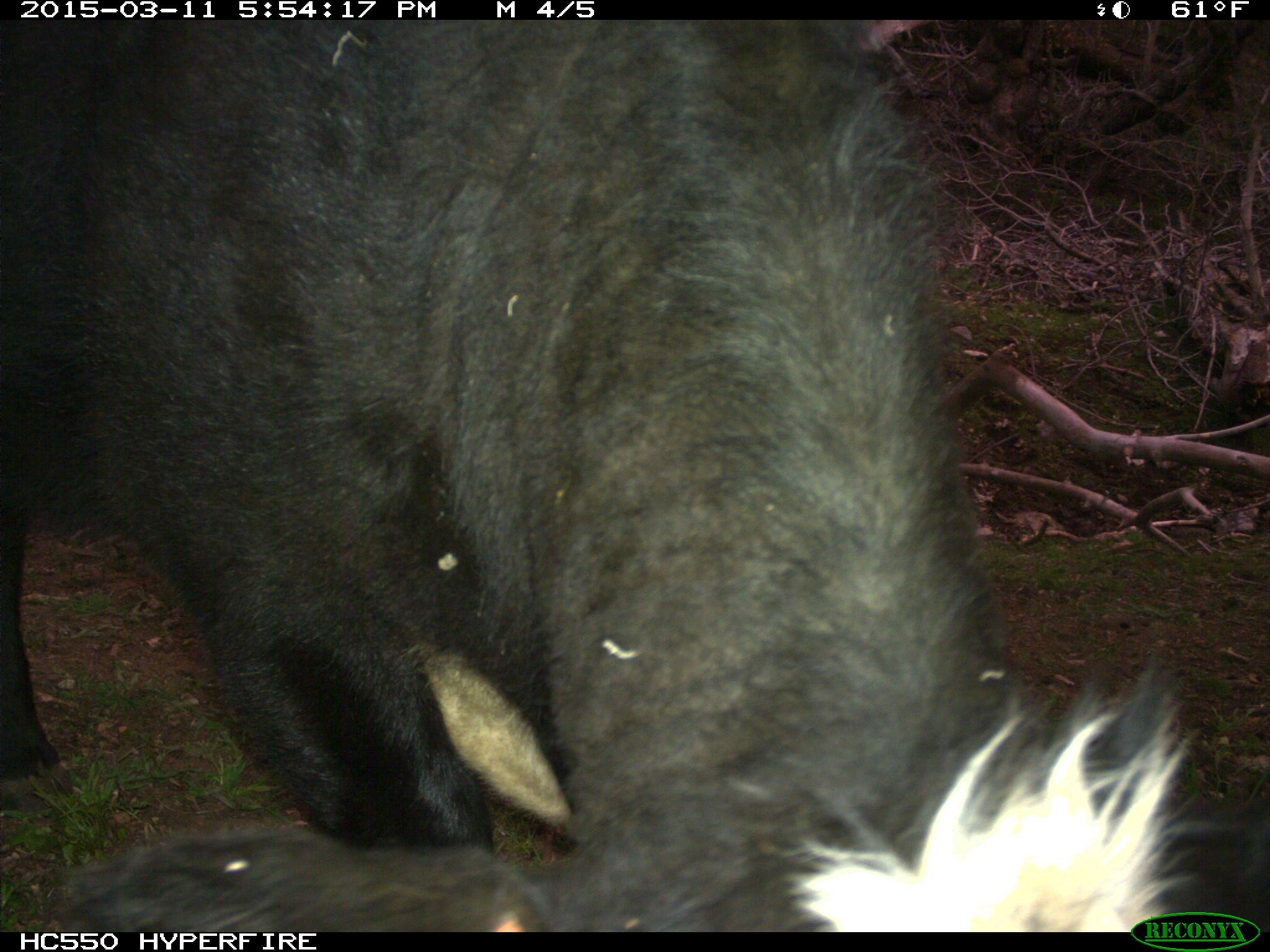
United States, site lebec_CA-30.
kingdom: Animalia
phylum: Chordata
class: Mammalia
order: Artiodactyla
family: Bovidae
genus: Bos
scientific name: Bos taurus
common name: domestic cow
Bos taurus (domestic cow).